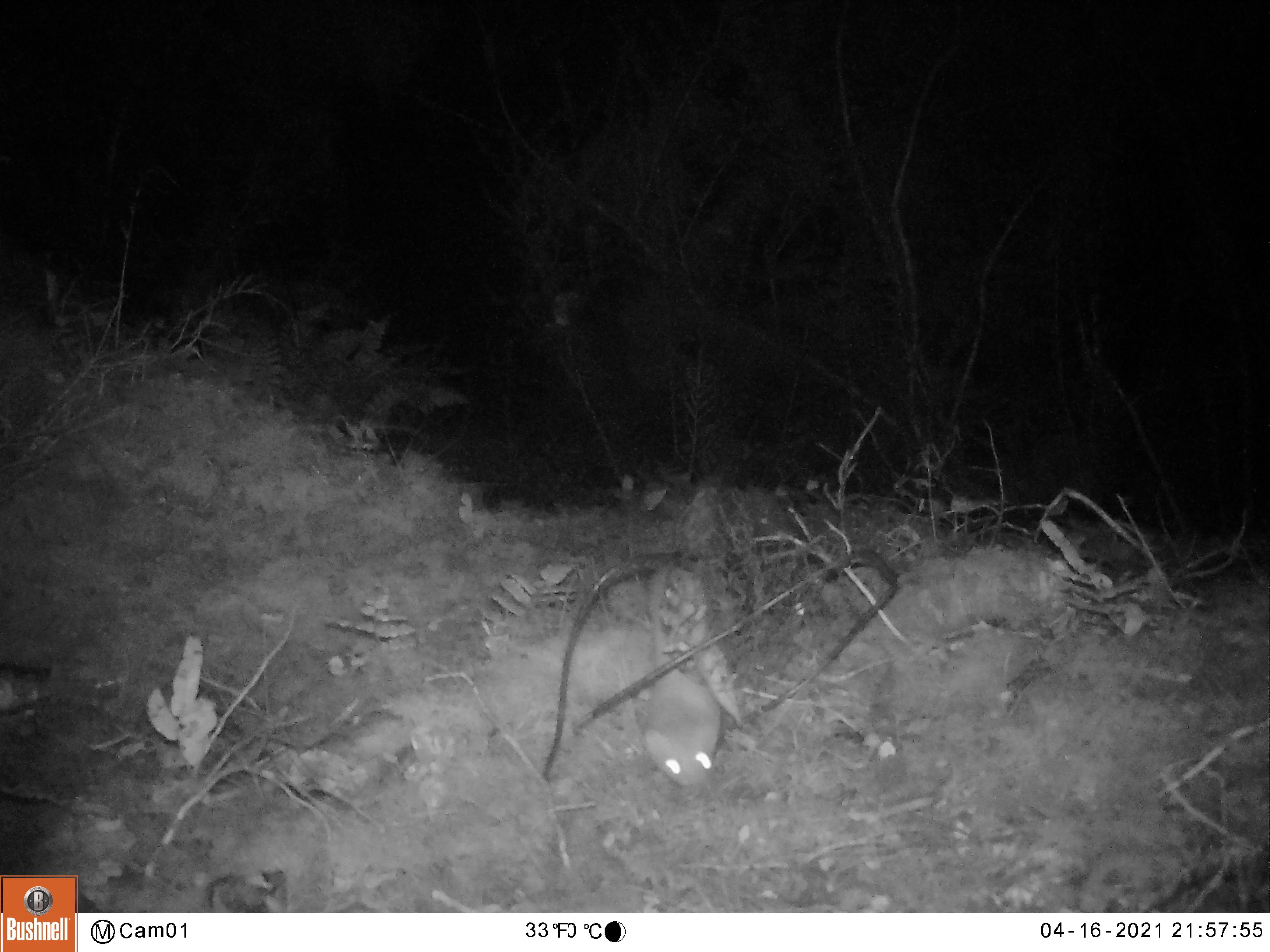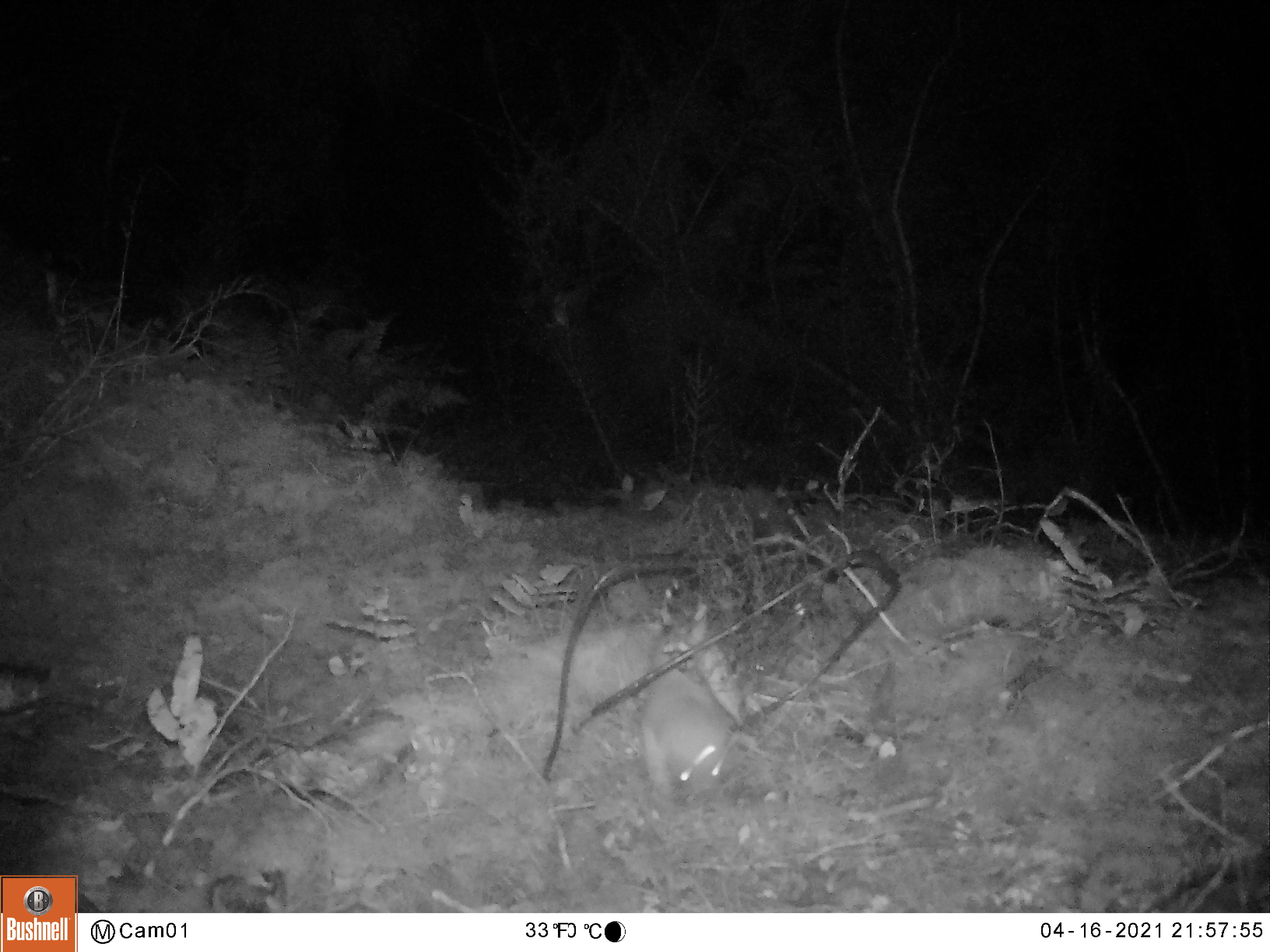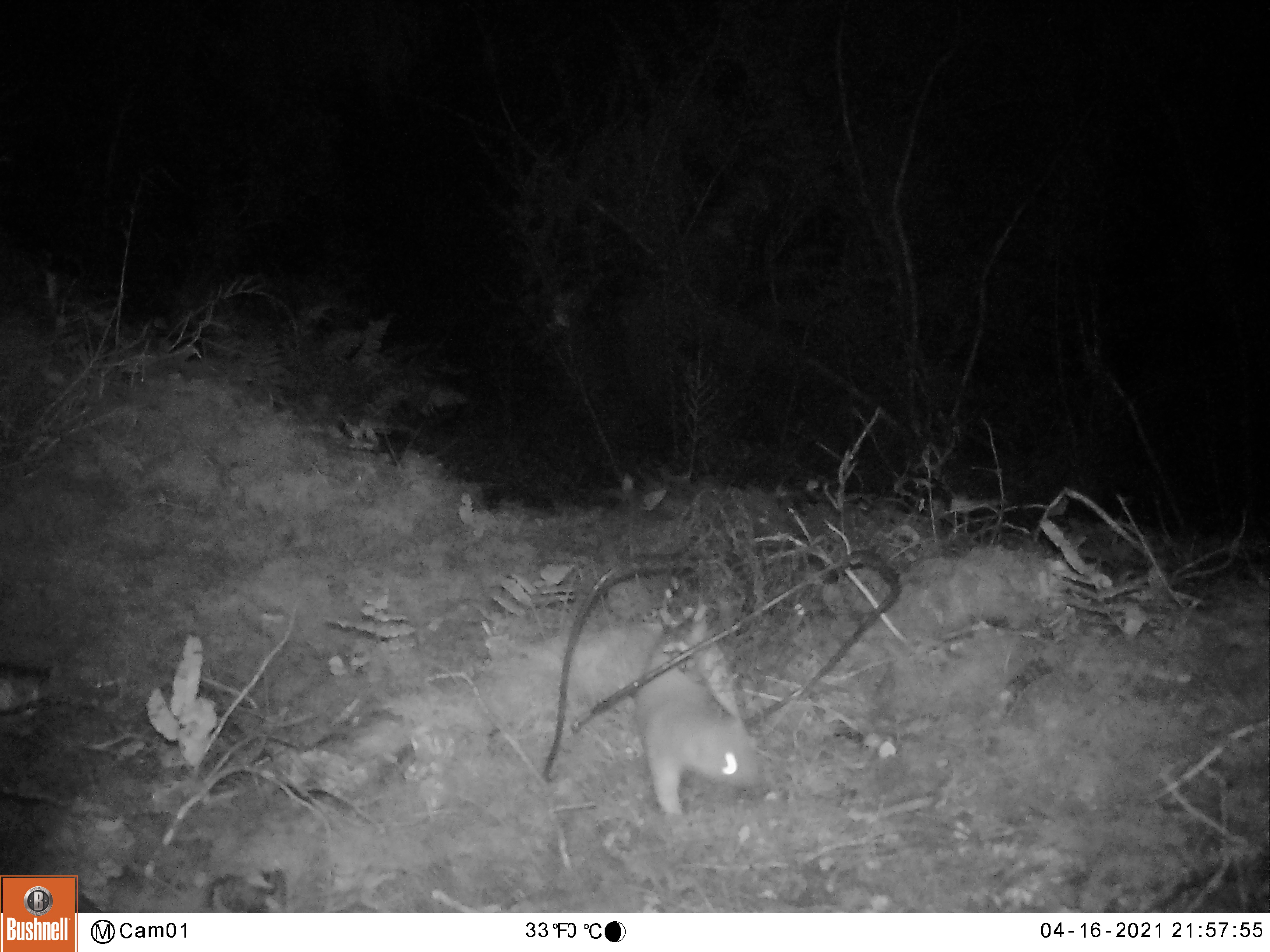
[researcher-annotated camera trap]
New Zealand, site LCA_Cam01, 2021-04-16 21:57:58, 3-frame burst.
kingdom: Animalia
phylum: Chordata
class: Mammalia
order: Carnivora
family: Mustelidae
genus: Mustela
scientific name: Mustela erminea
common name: stoat